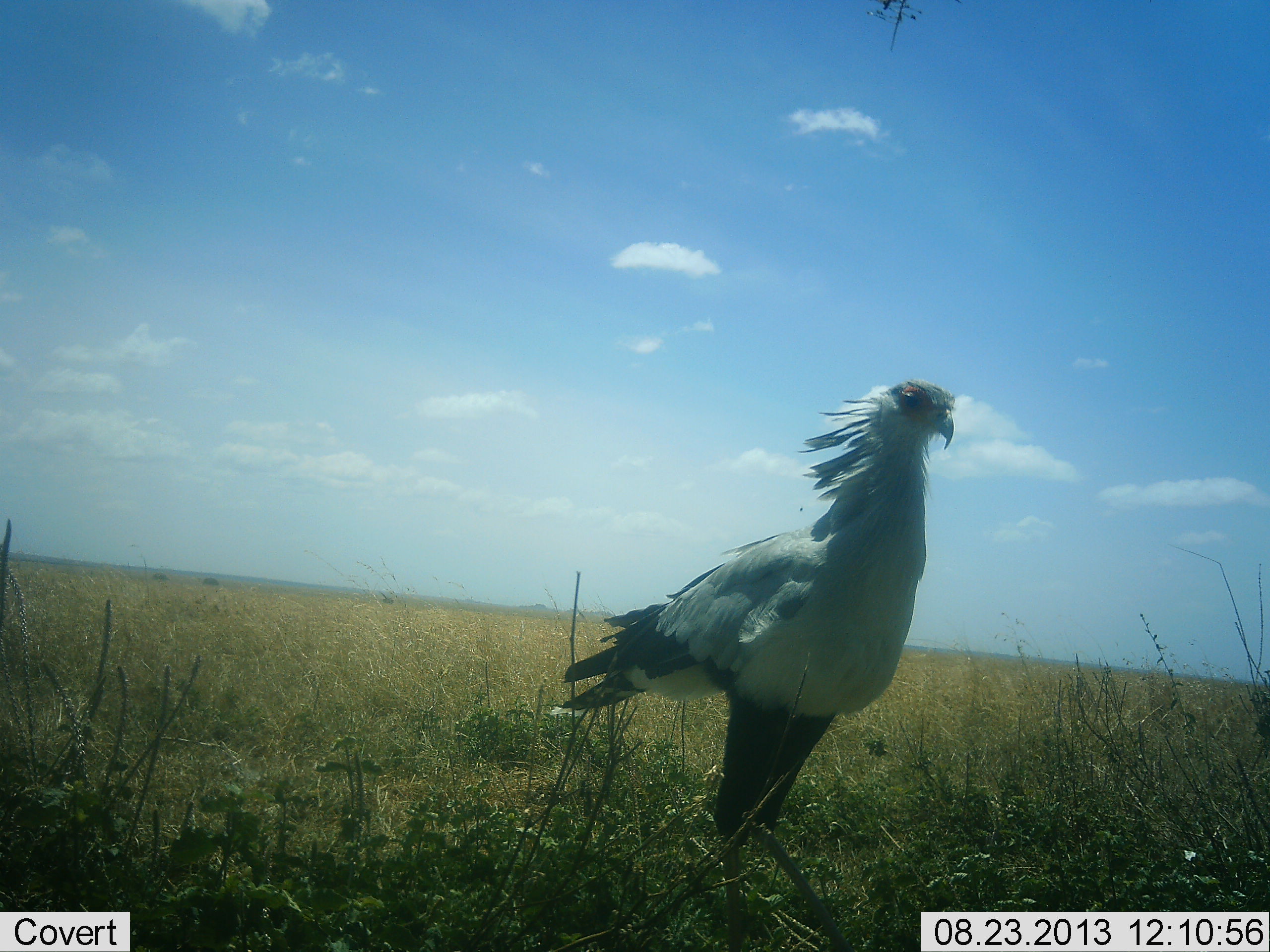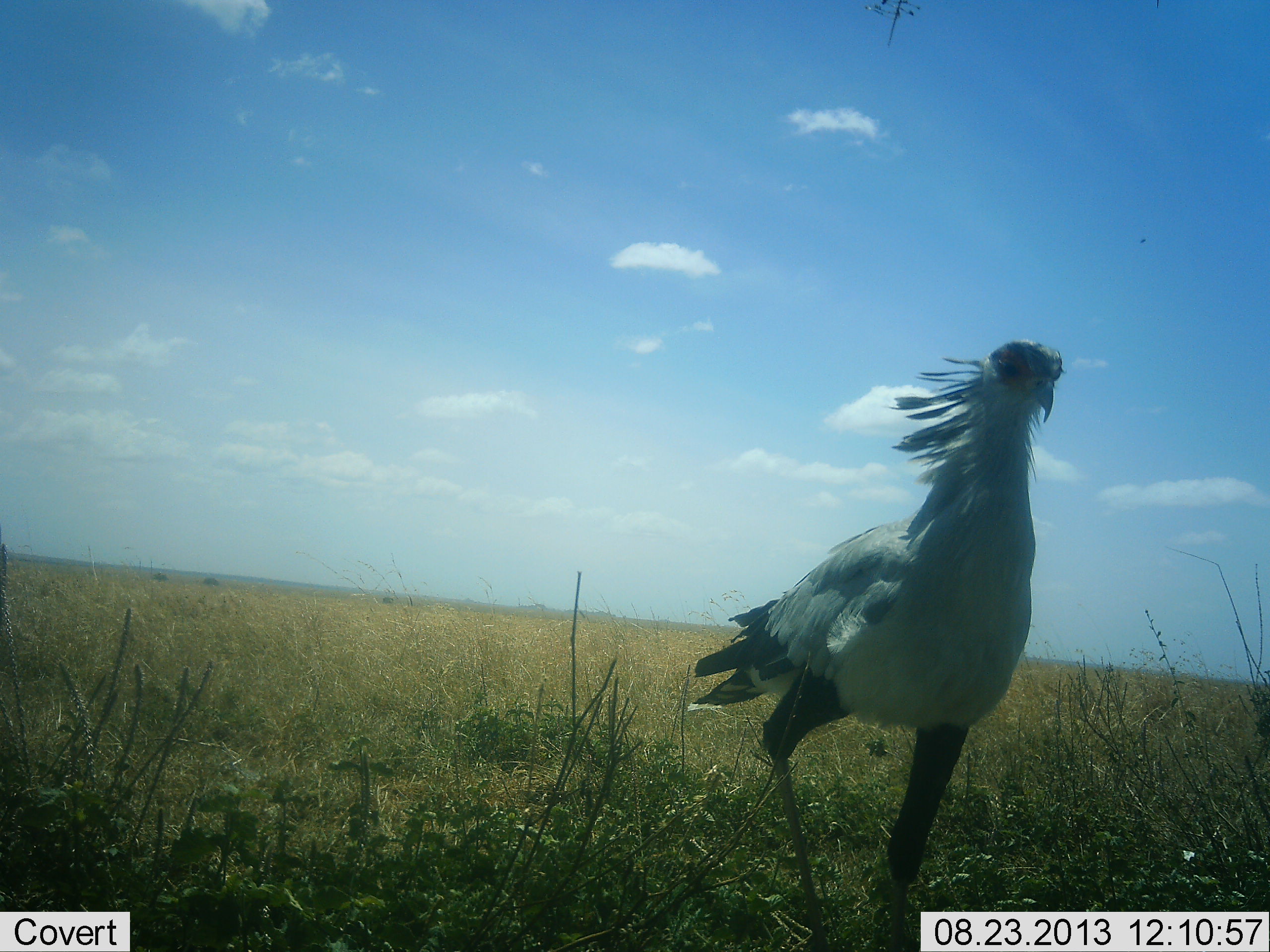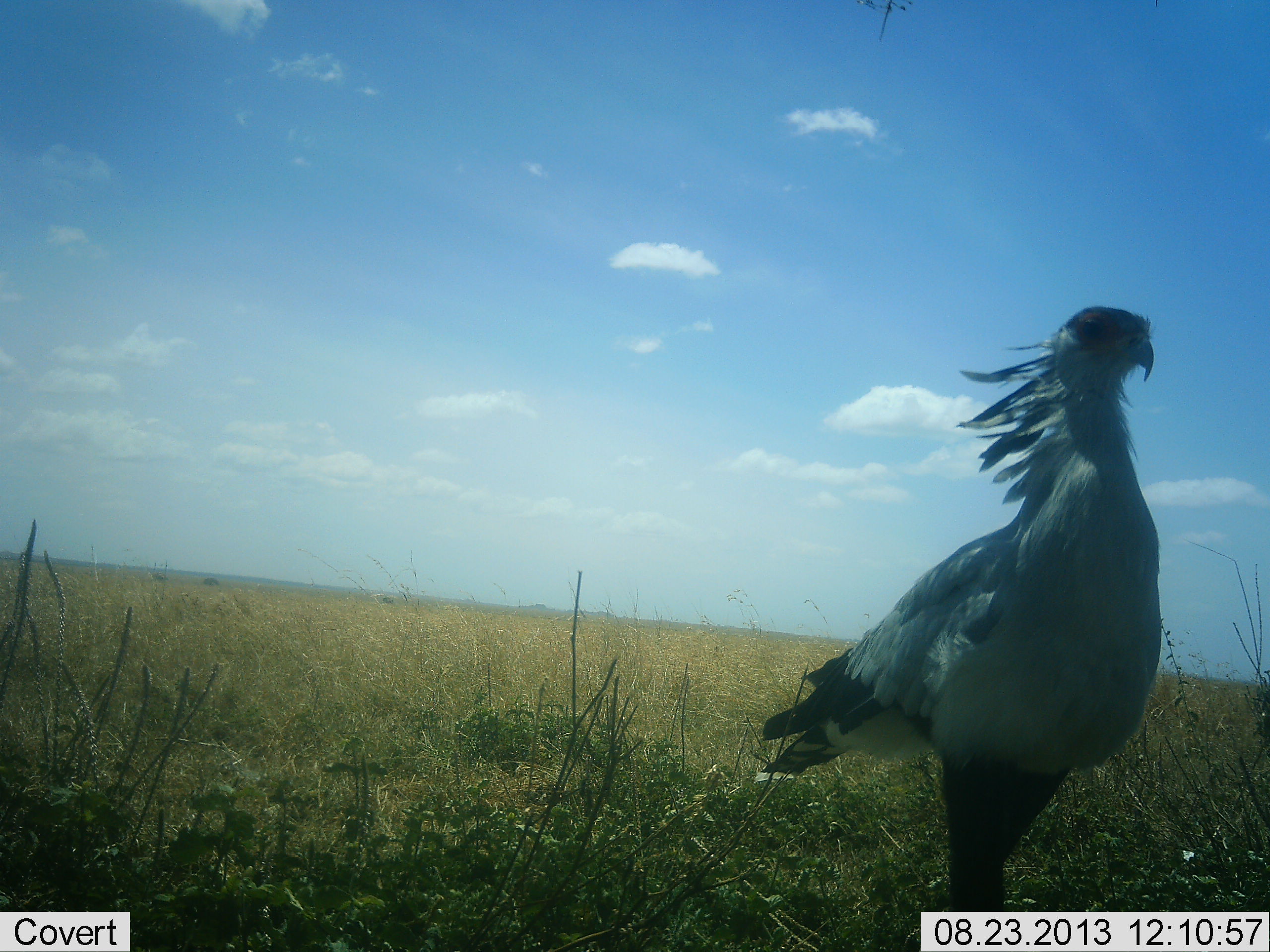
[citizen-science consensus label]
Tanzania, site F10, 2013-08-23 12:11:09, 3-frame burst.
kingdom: Animalia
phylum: Chordata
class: Aves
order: Accipitriformes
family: Sagittariidae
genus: Sagittarius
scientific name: Sagittarius serpentarius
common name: secretary bird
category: secretarybird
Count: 1.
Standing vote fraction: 15%.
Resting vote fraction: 0%.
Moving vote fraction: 85%.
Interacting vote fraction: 0%.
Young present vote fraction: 0%.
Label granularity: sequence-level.